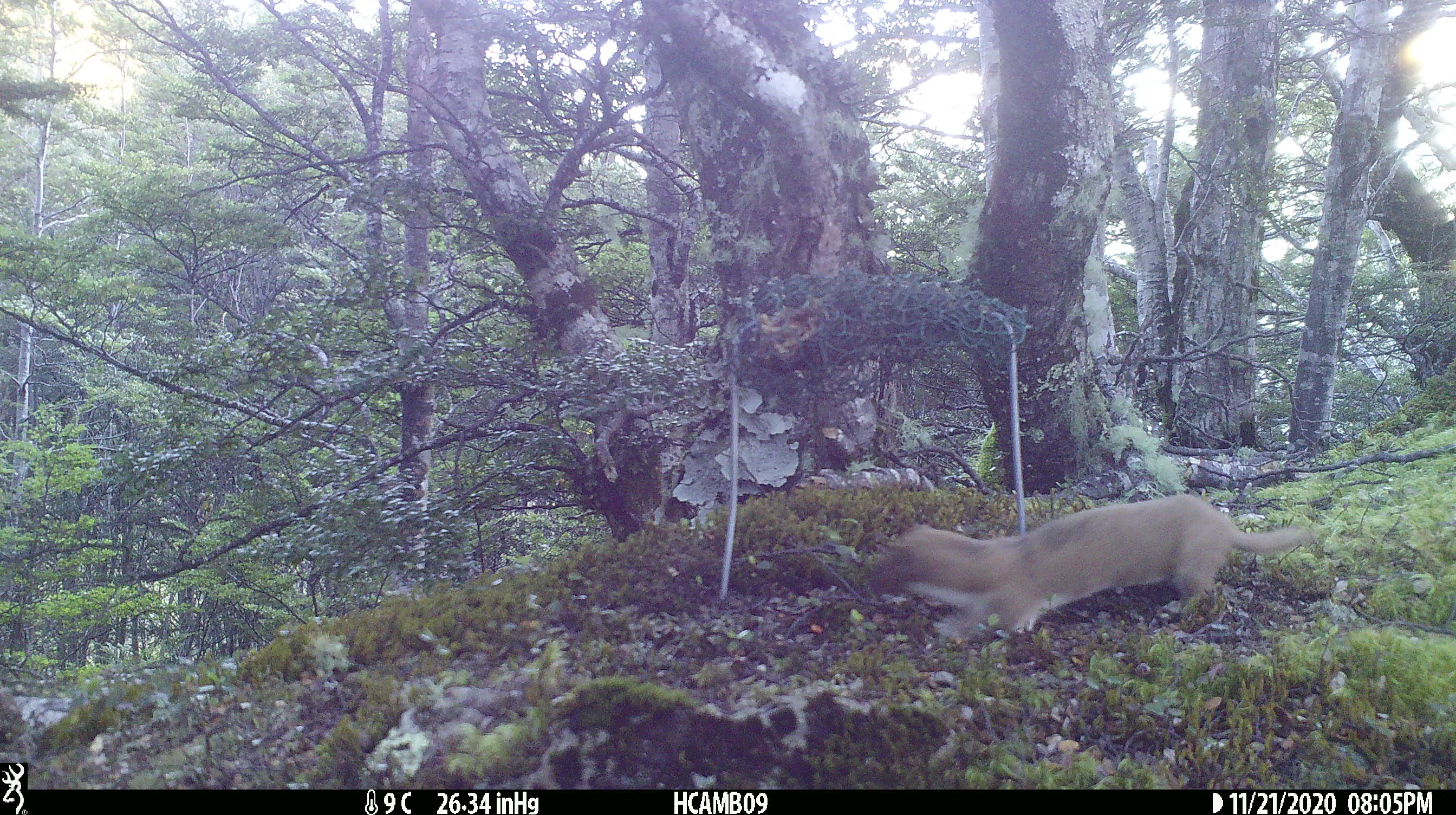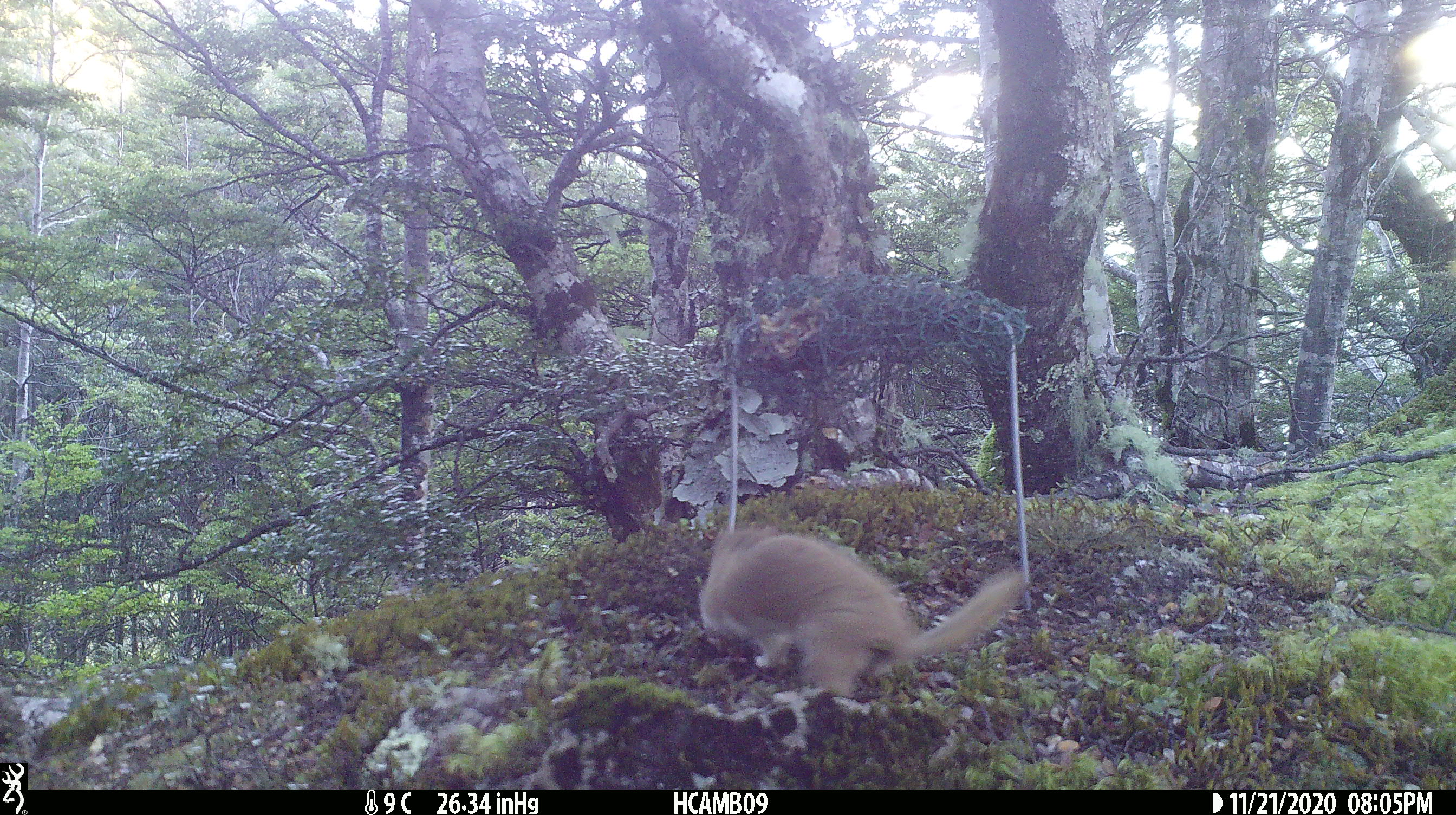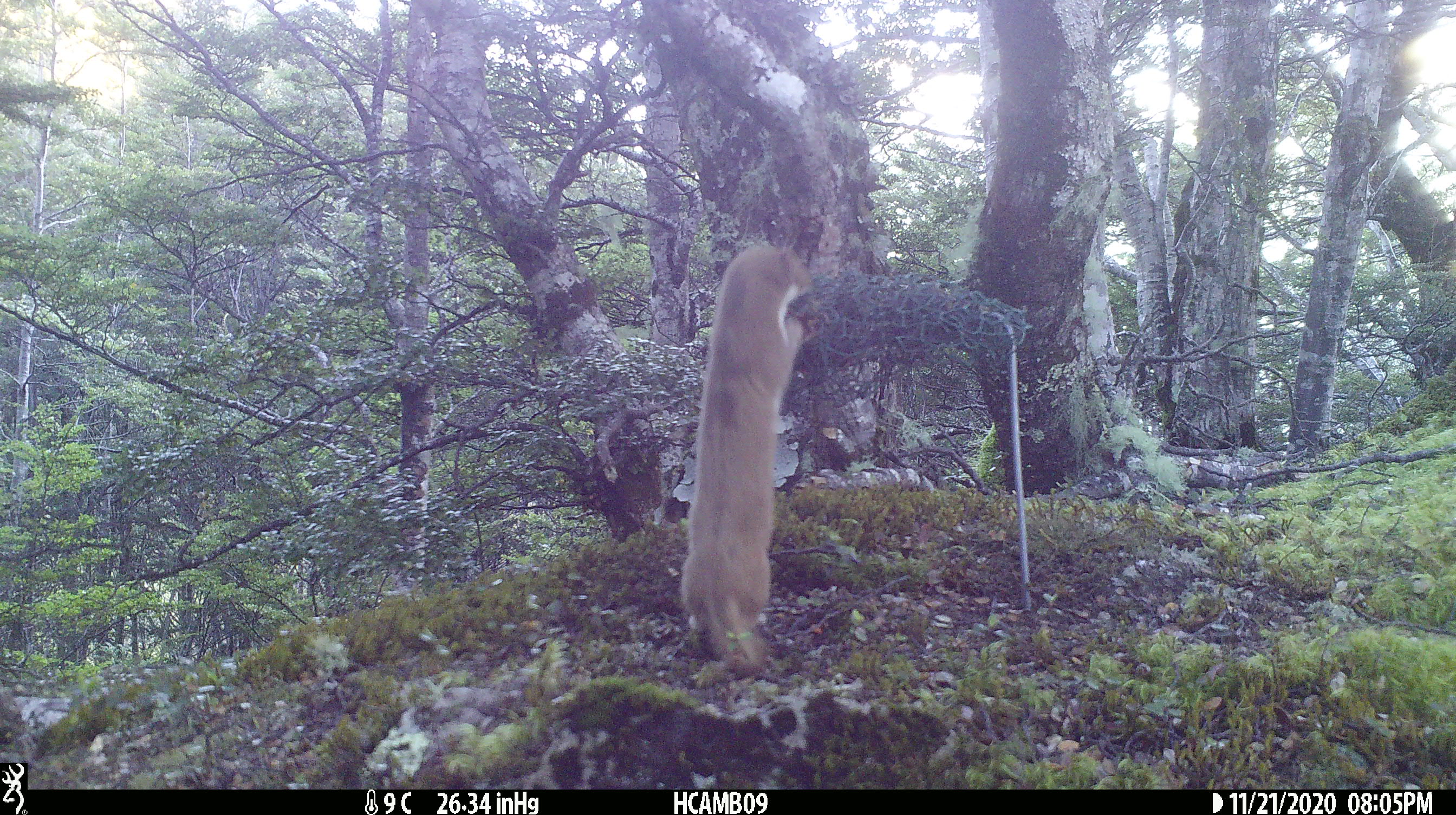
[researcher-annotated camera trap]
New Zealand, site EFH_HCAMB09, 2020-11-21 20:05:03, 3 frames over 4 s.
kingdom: Animalia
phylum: Chordata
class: Mammalia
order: Carnivora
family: Mustelidae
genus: Mustela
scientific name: Mustela nivalis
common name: least weasel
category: weasel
Weasel (least weasel) (Mustela nivalis).